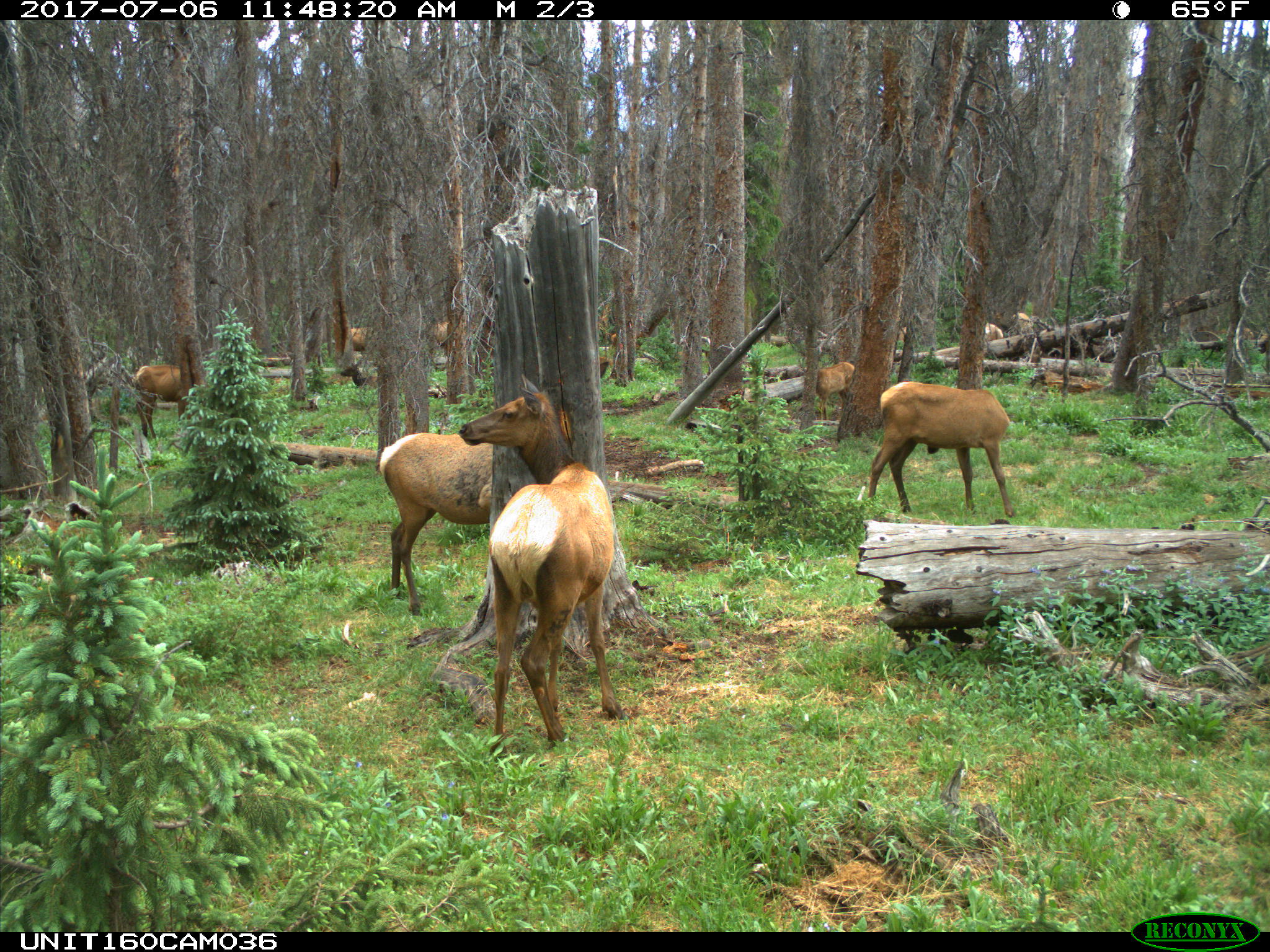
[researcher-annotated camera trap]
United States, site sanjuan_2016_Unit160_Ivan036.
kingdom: Animalia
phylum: Chordata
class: Mammalia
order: Artiodactyla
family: Cervidae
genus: Cervus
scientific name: Cervus elaphus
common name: red deer